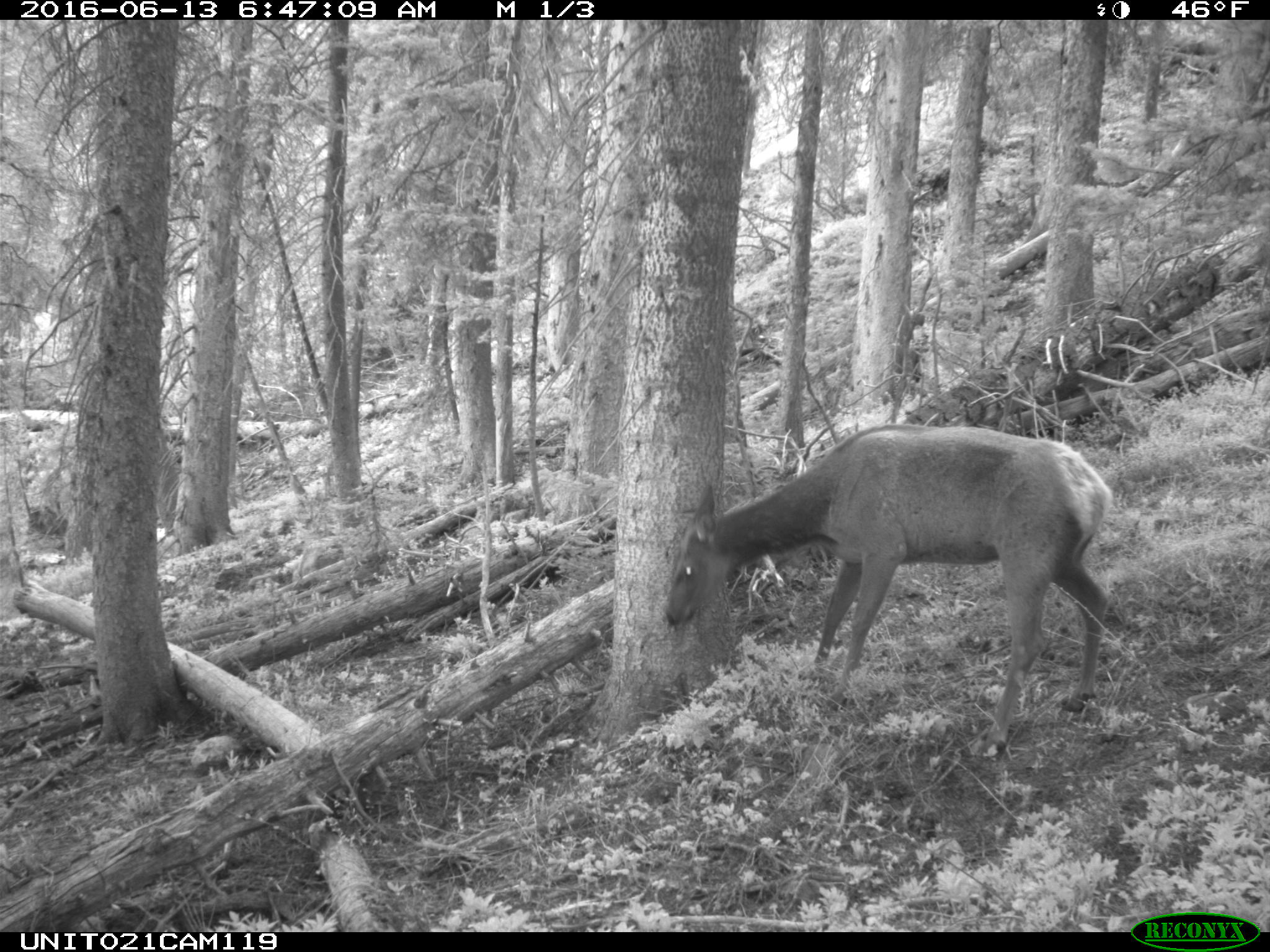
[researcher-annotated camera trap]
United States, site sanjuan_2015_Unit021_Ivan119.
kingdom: Animalia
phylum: Chordata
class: Mammalia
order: Artiodactyla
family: Cervidae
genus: Cervus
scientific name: Cervus elaphus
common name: red deer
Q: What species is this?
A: Cervus elaphus (red deer).